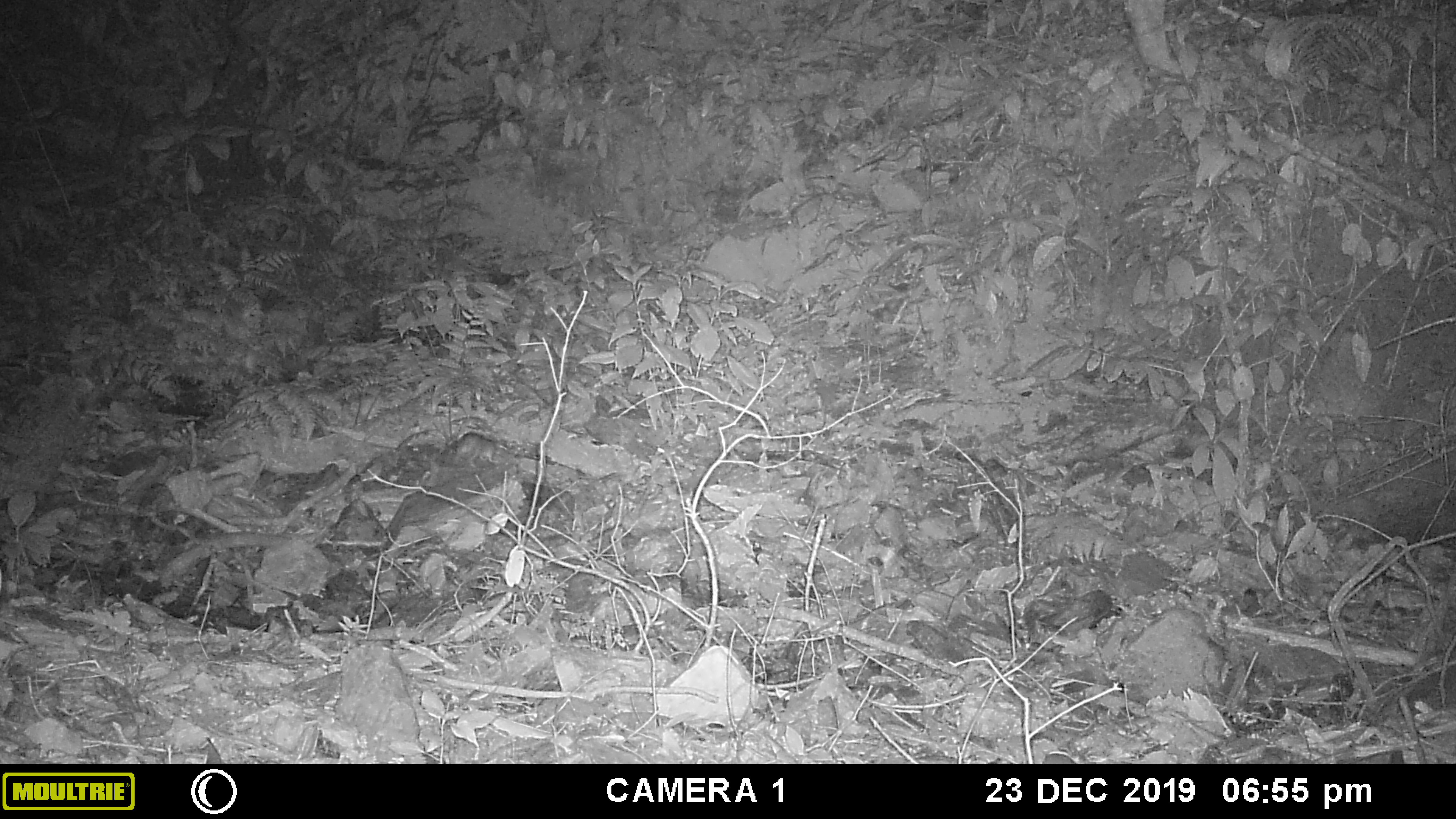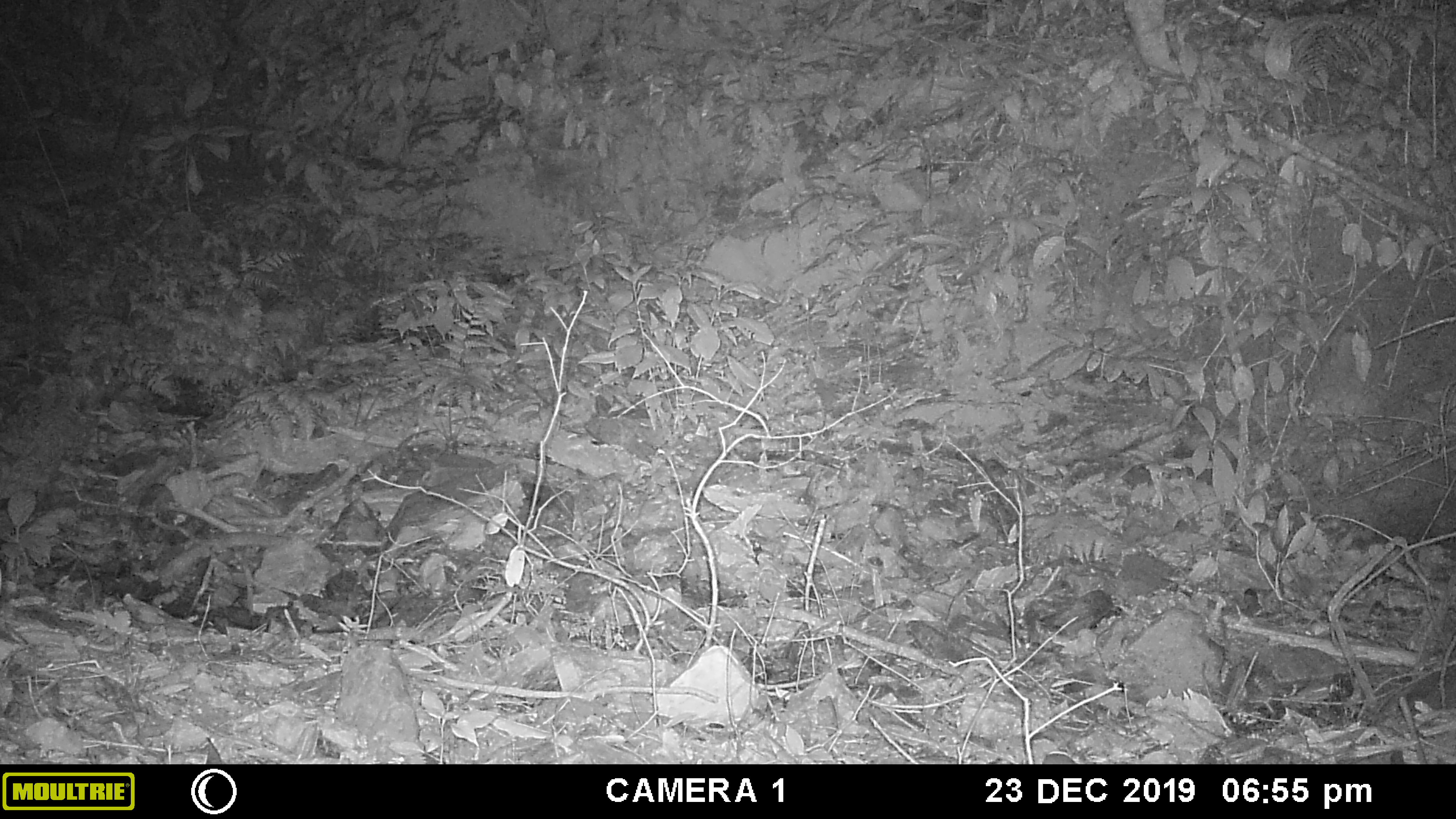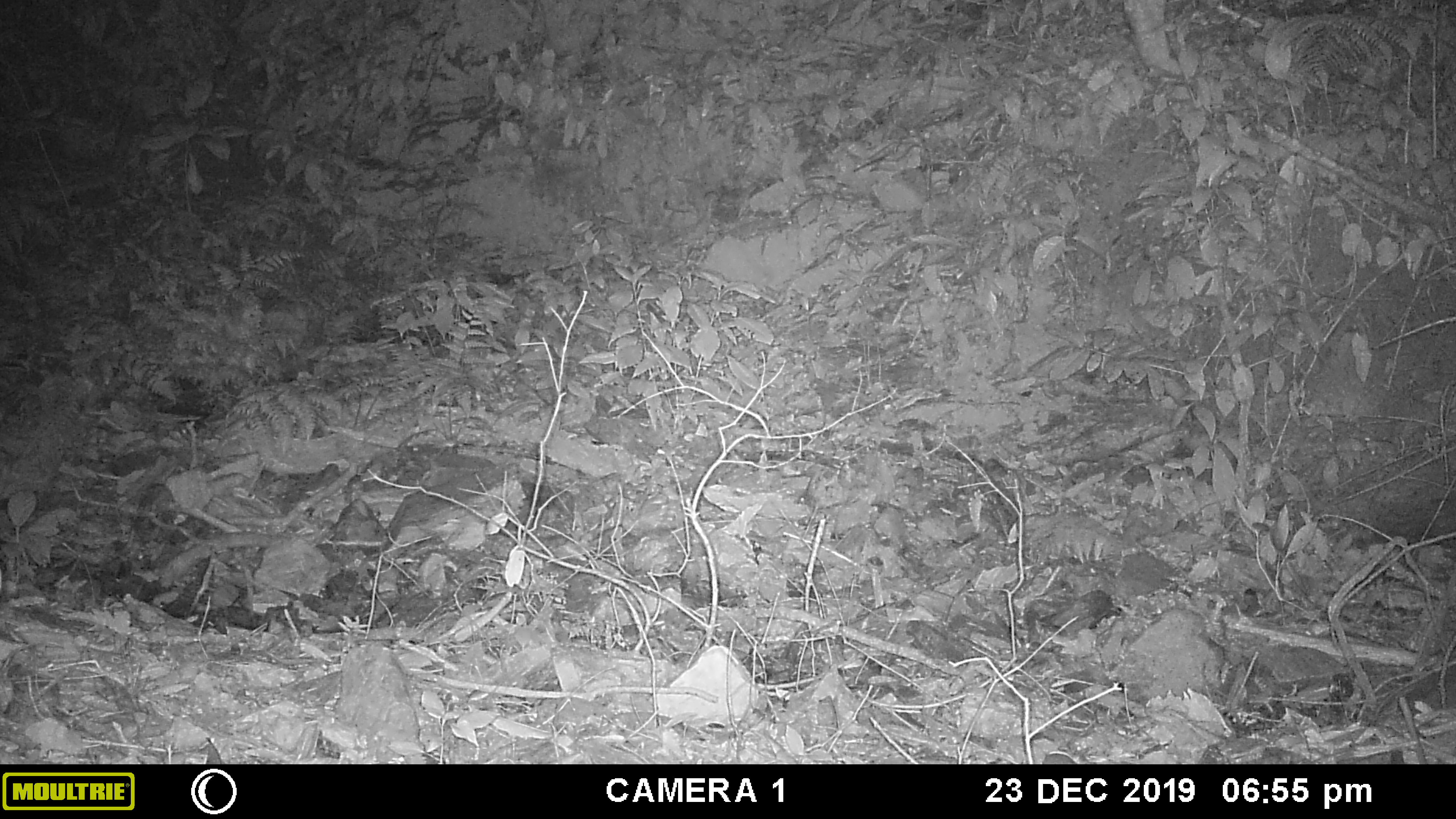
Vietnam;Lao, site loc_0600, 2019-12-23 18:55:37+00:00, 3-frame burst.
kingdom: Animalia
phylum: Chordata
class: Mammalia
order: Rodentia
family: Muridae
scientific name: Muridae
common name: old-world mice and rats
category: unidentified murid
Unidentified murid (old-world mice and rats) (Muridae). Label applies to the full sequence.